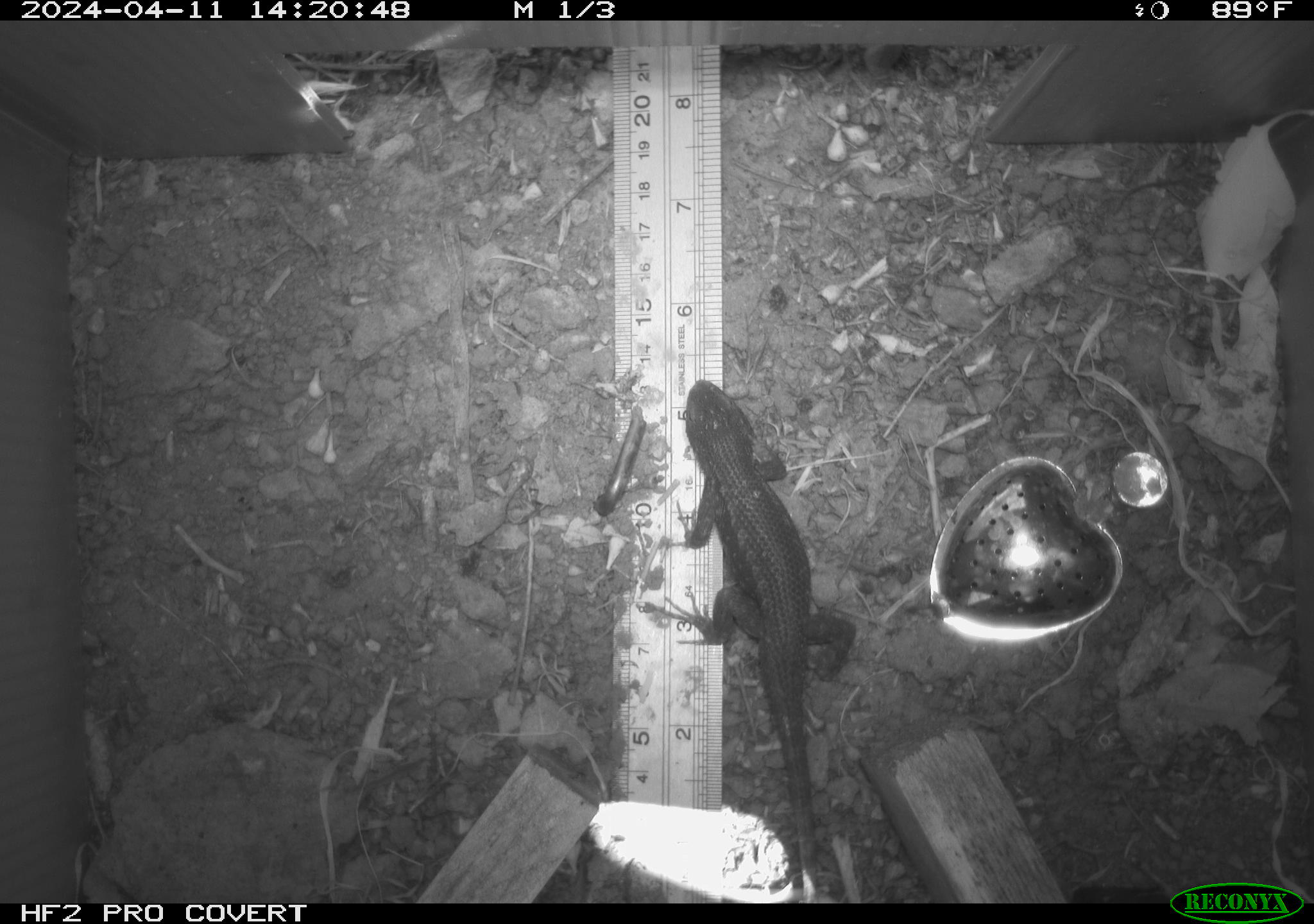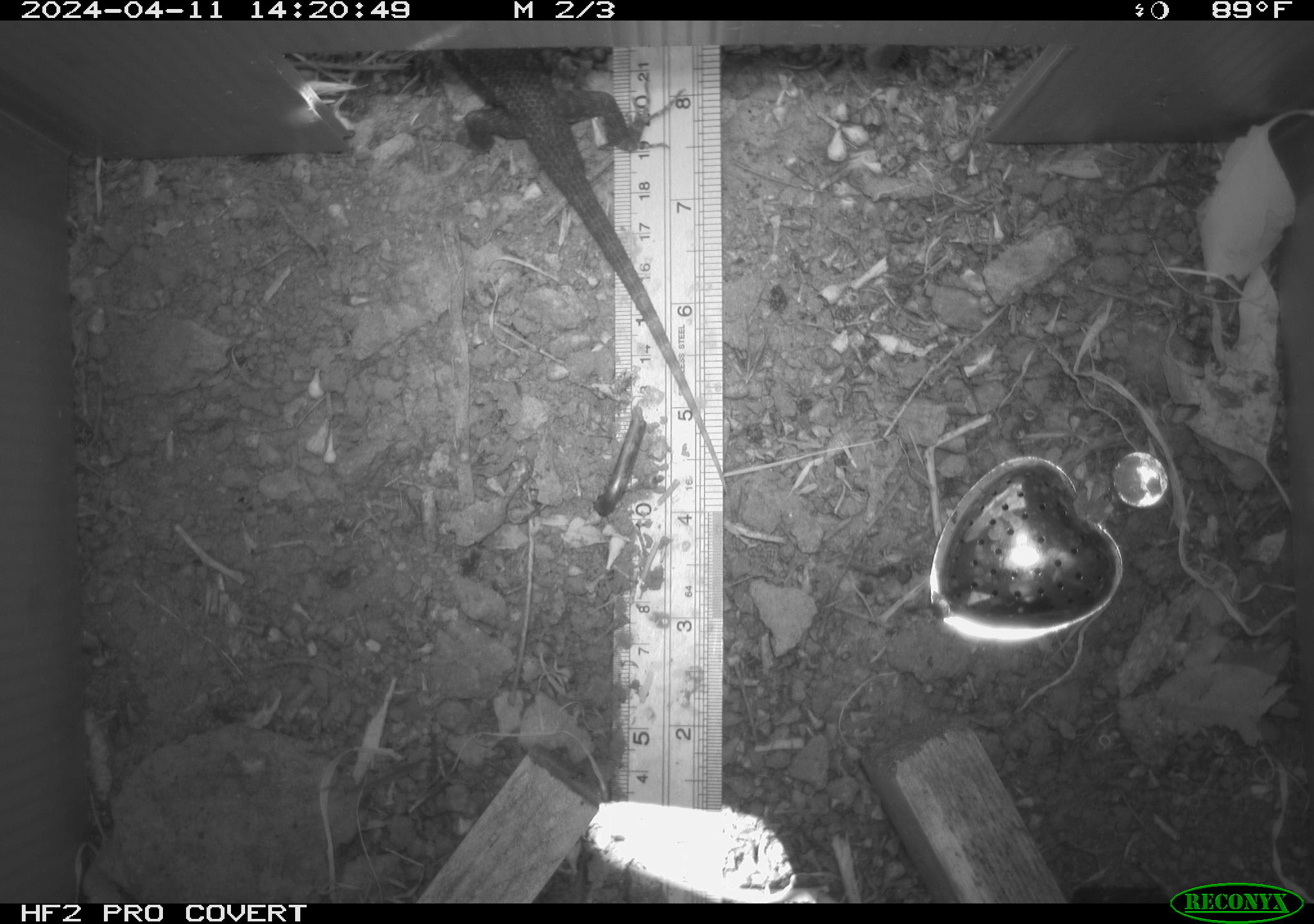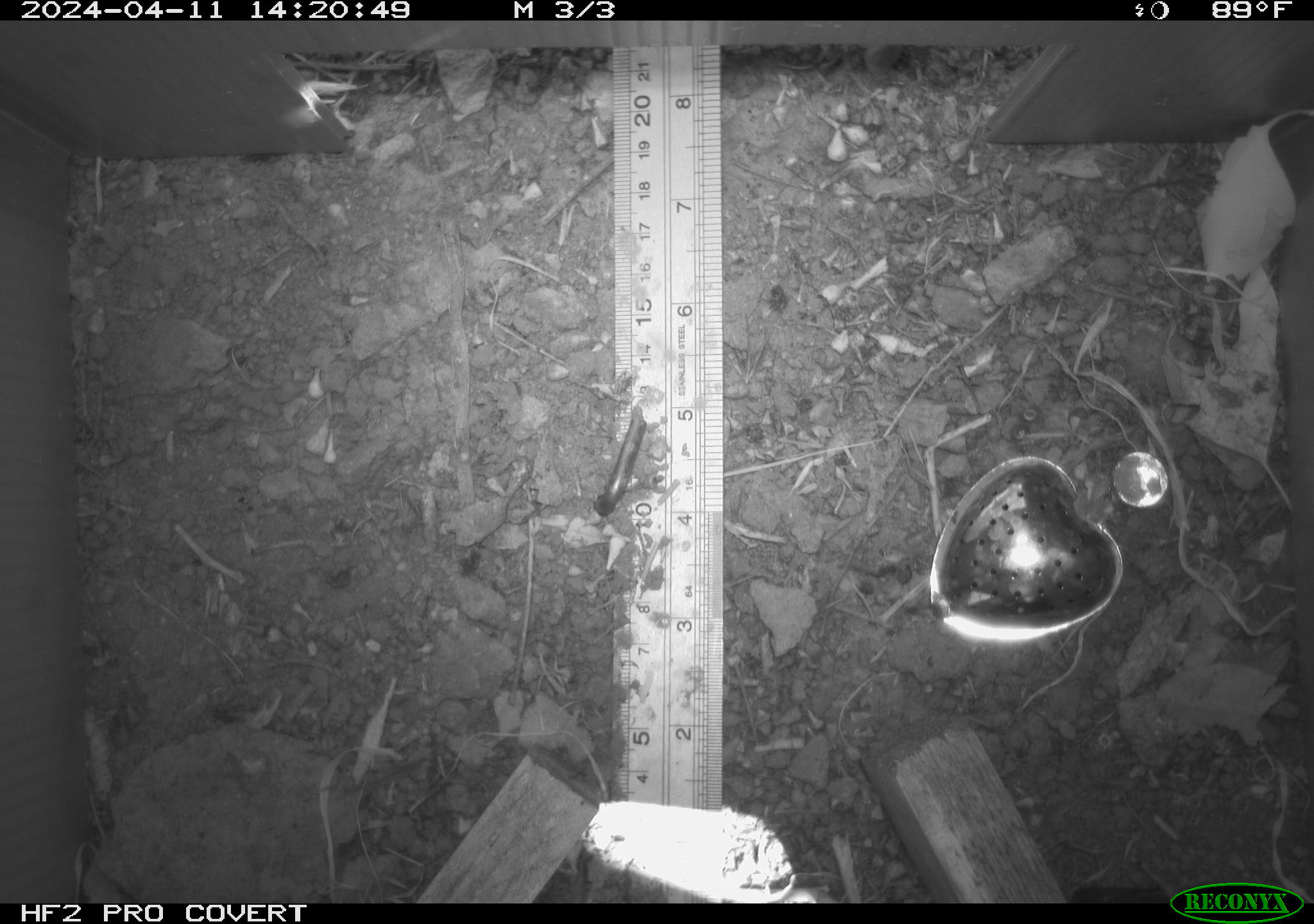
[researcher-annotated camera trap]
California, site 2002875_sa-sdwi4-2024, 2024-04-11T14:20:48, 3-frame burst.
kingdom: Animalia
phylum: Chordata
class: Reptilia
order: Squamata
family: Phrynosomatidae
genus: Sceloporus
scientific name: Sceloporus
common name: spiny lizards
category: sceloporus species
Sceloporus species (spiny lizards) (Sceloporus).